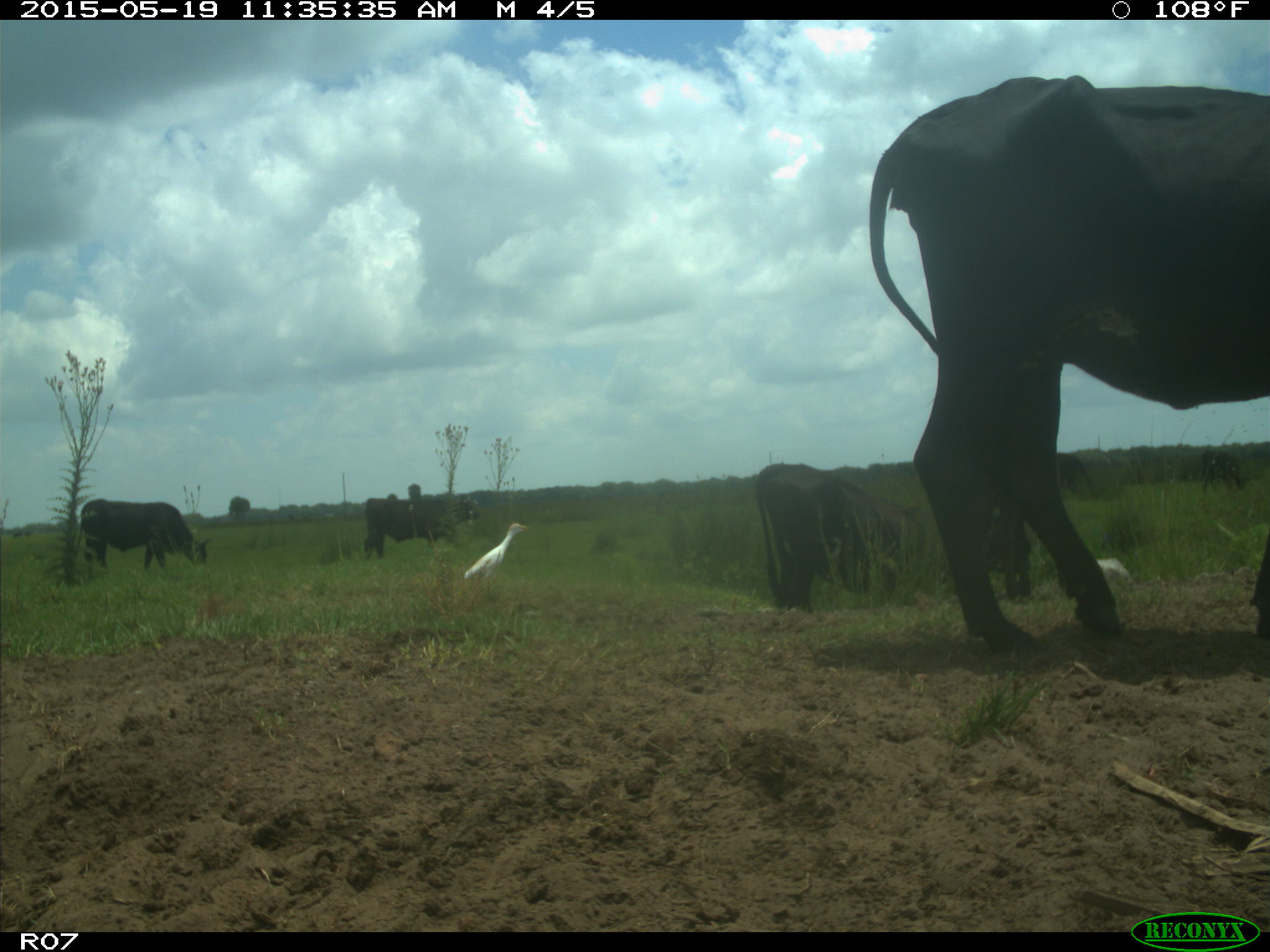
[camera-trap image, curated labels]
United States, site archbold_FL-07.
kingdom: Animalia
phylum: Chordata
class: Mammalia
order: Artiodactyla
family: Bovidae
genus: Bos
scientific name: Bos taurus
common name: domestic cow